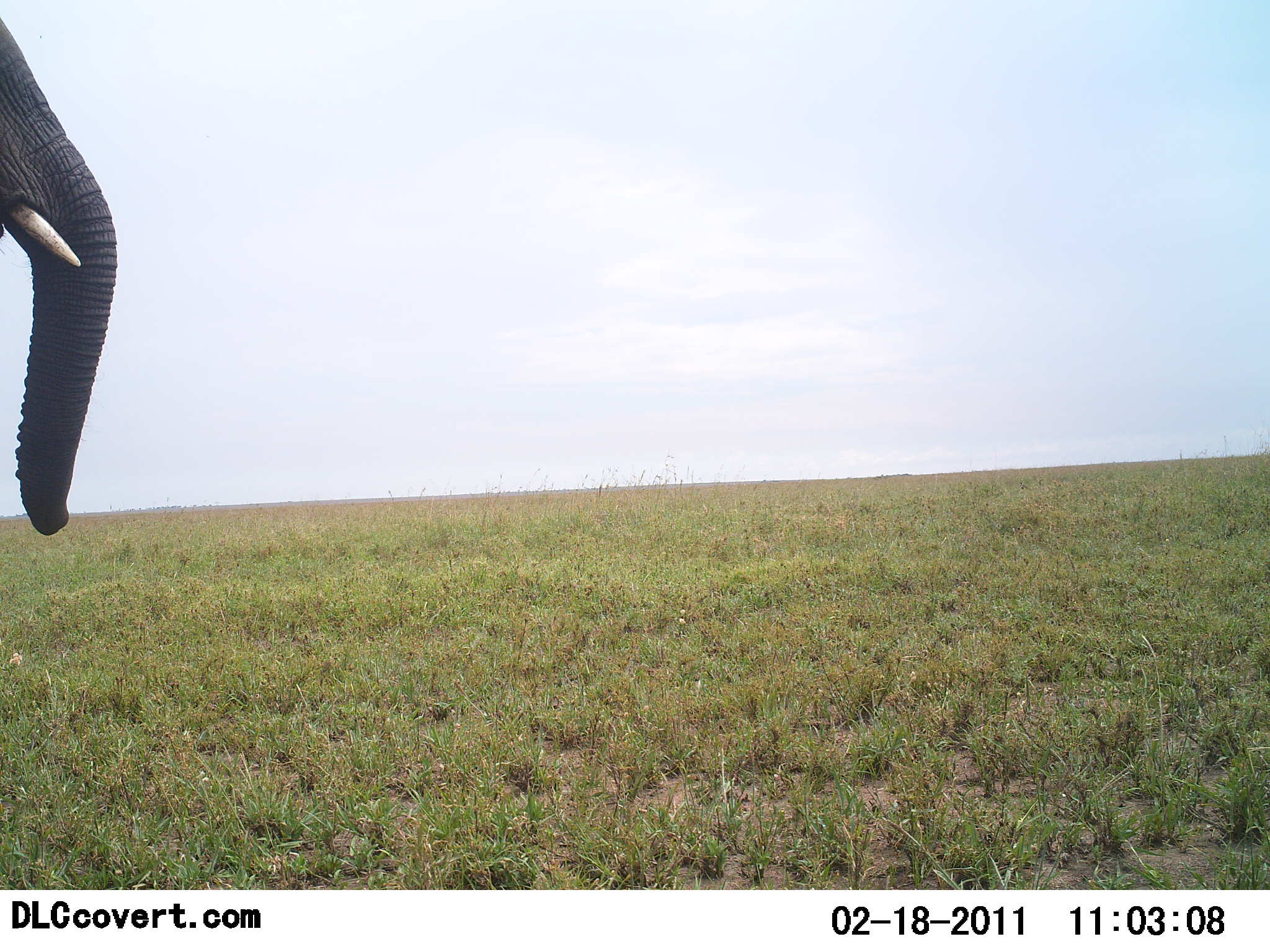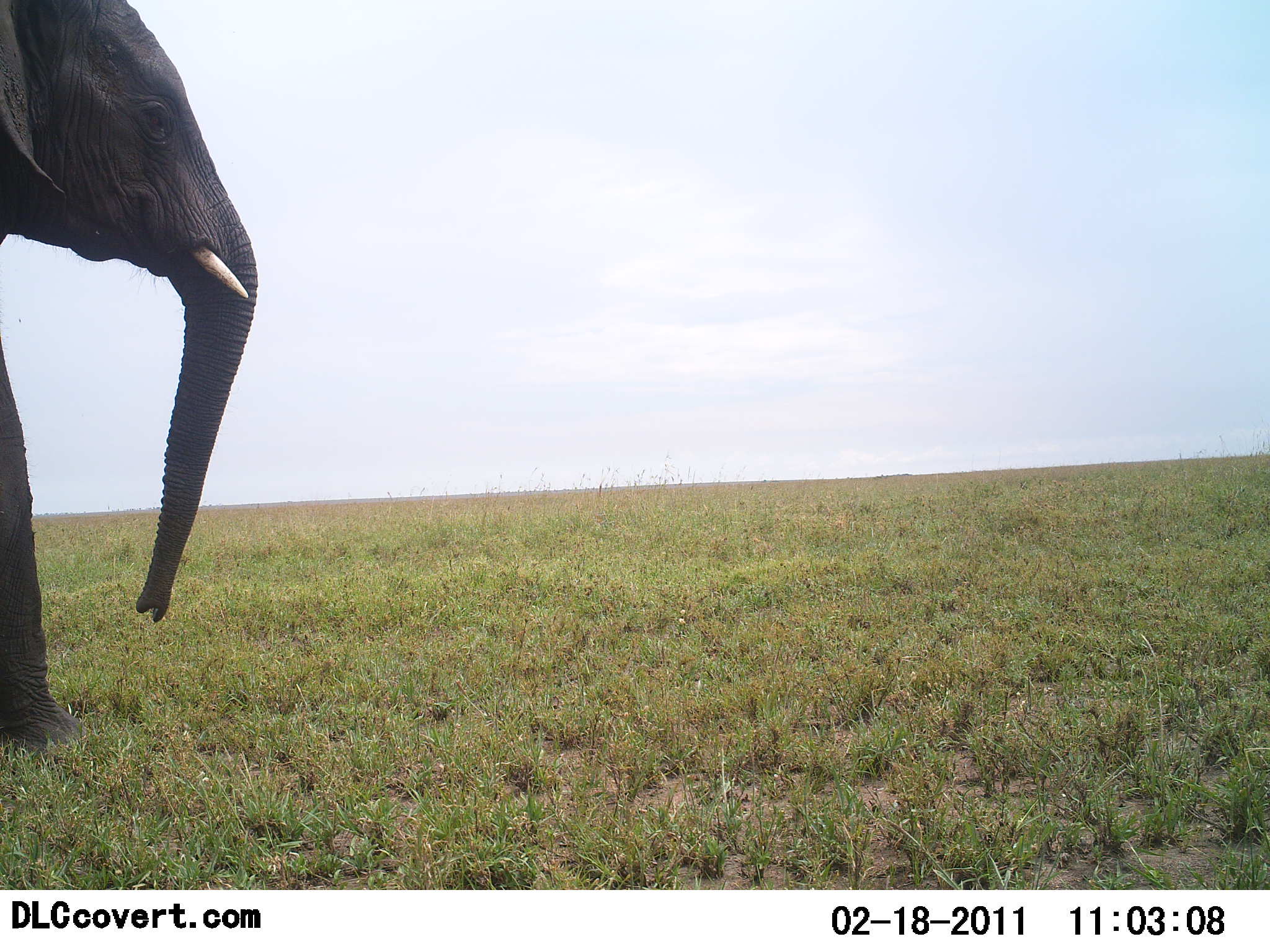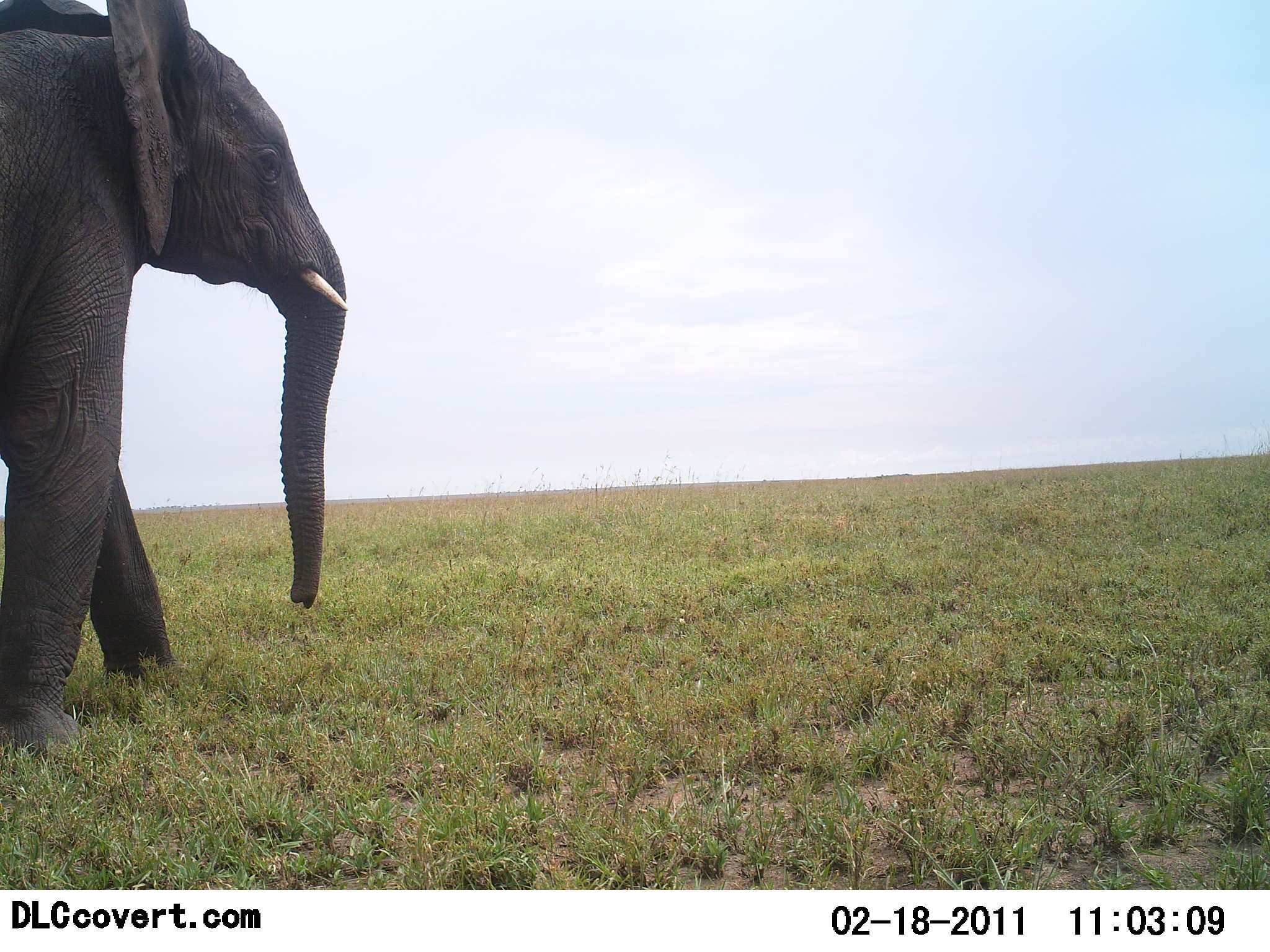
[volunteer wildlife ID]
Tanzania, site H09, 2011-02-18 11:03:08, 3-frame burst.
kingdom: Animalia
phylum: Chordata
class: Mammalia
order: Proboscidea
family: Elephantidae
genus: Loxodonta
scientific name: Loxodonta africana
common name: african bush elephant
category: elephant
Elephant (african bush elephant) (Loxodonta africana), count 1. Behavior (volunteer vote fractions): standing 0%, resting 0%, moving 100%, interacting 0%. Young present (vote fraction): 0%. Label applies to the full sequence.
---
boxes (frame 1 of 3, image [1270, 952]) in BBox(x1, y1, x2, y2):
animal: BBox(0, 16, 117, 537)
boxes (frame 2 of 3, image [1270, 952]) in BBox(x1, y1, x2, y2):
animal: BBox(1, 0, 261, 761)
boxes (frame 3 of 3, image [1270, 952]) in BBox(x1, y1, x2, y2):
animal: BBox(1, 0, 347, 764)